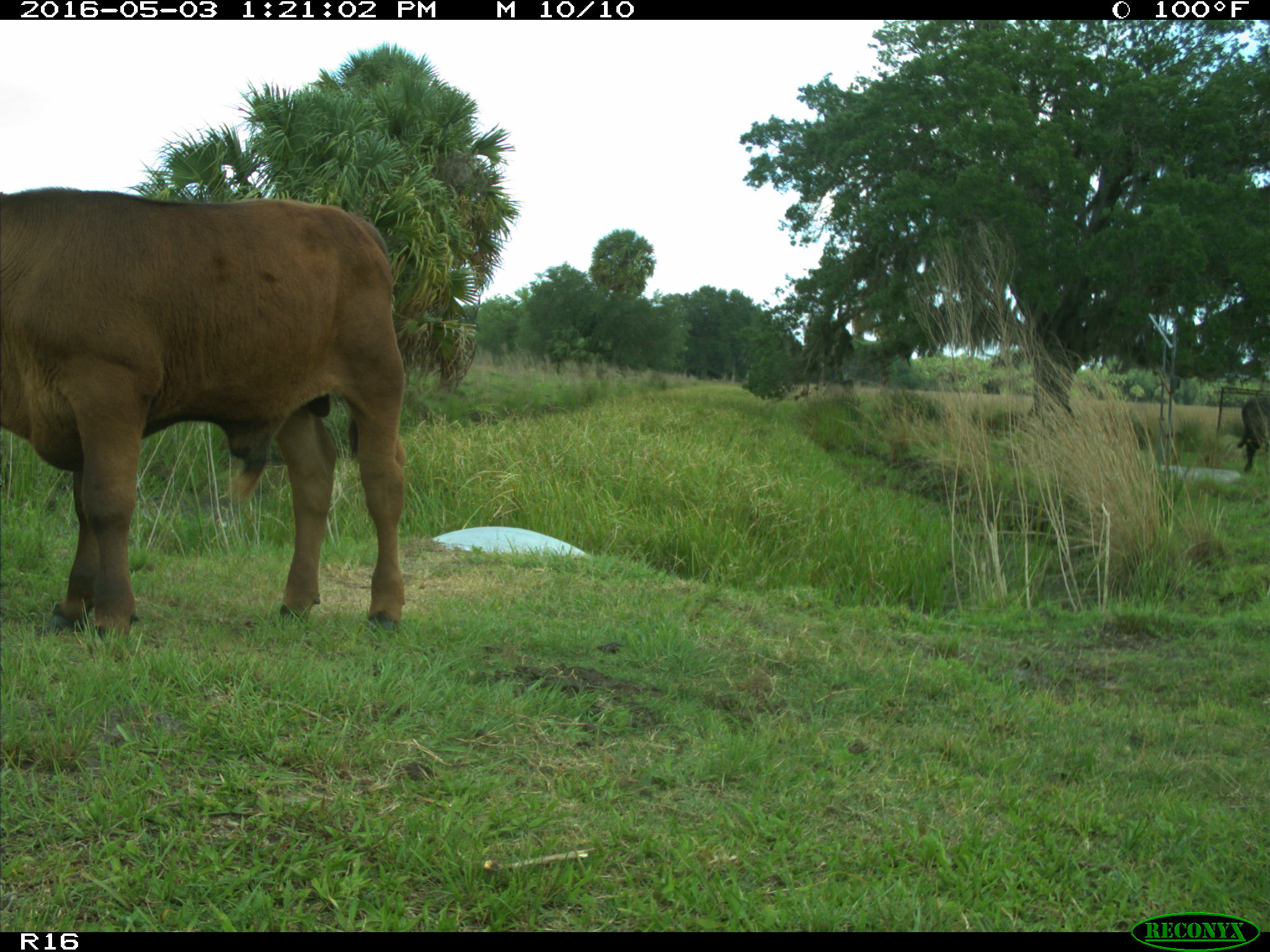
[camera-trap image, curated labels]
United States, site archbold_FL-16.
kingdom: Animalia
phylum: Chordata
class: Mammalia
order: Artiodactyla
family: Bovidae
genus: Bos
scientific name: Bos taurus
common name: domestic cow